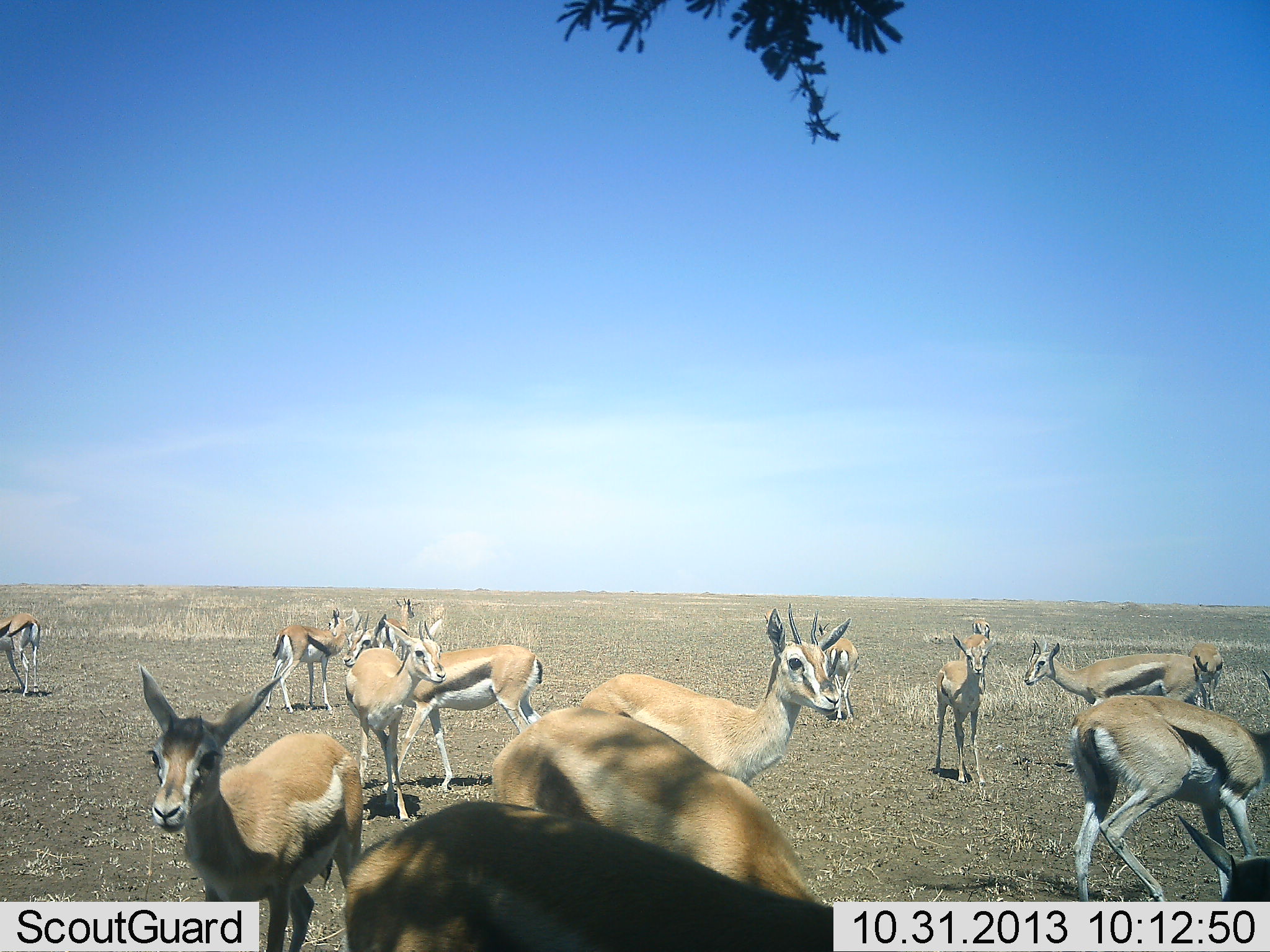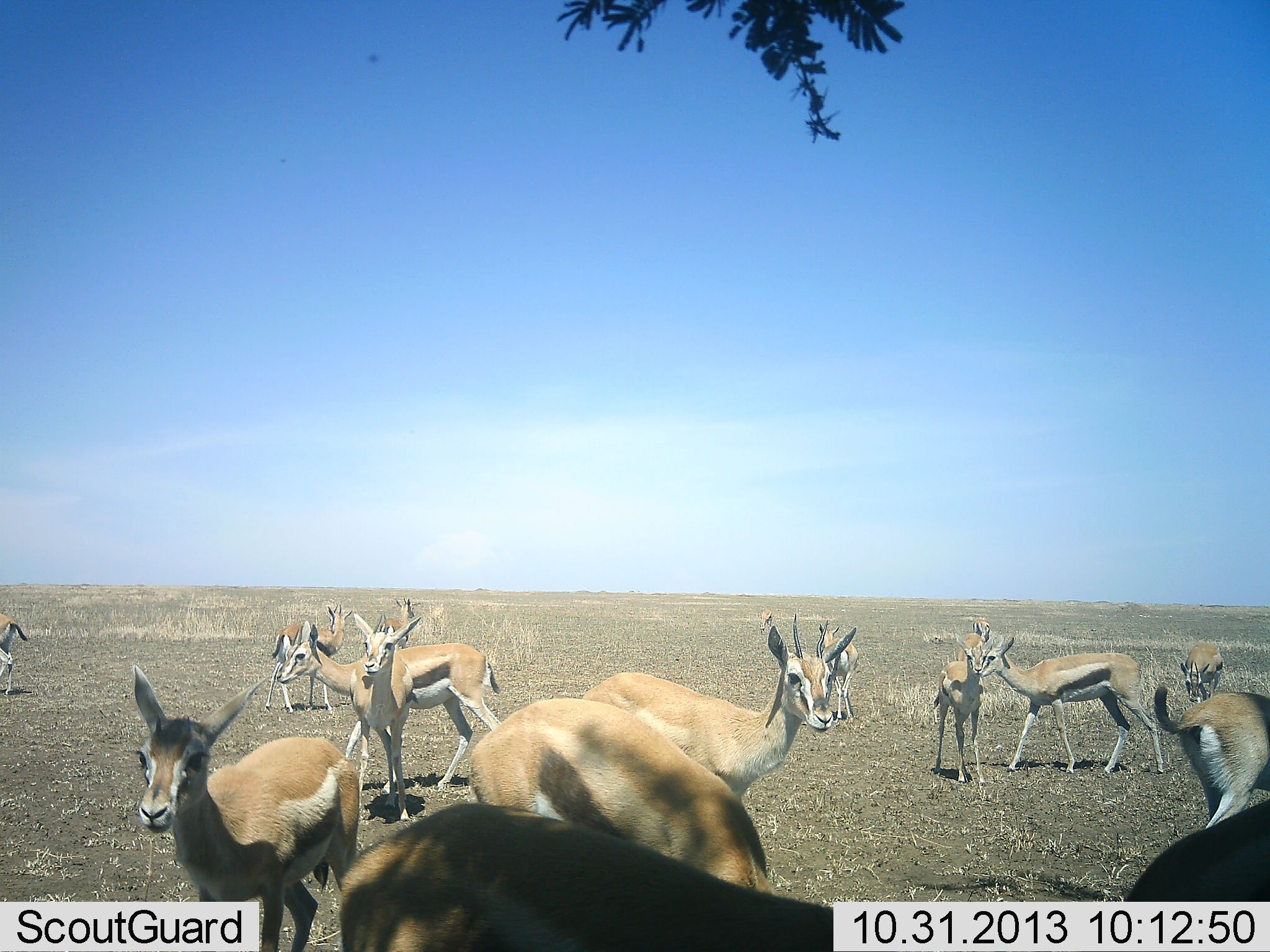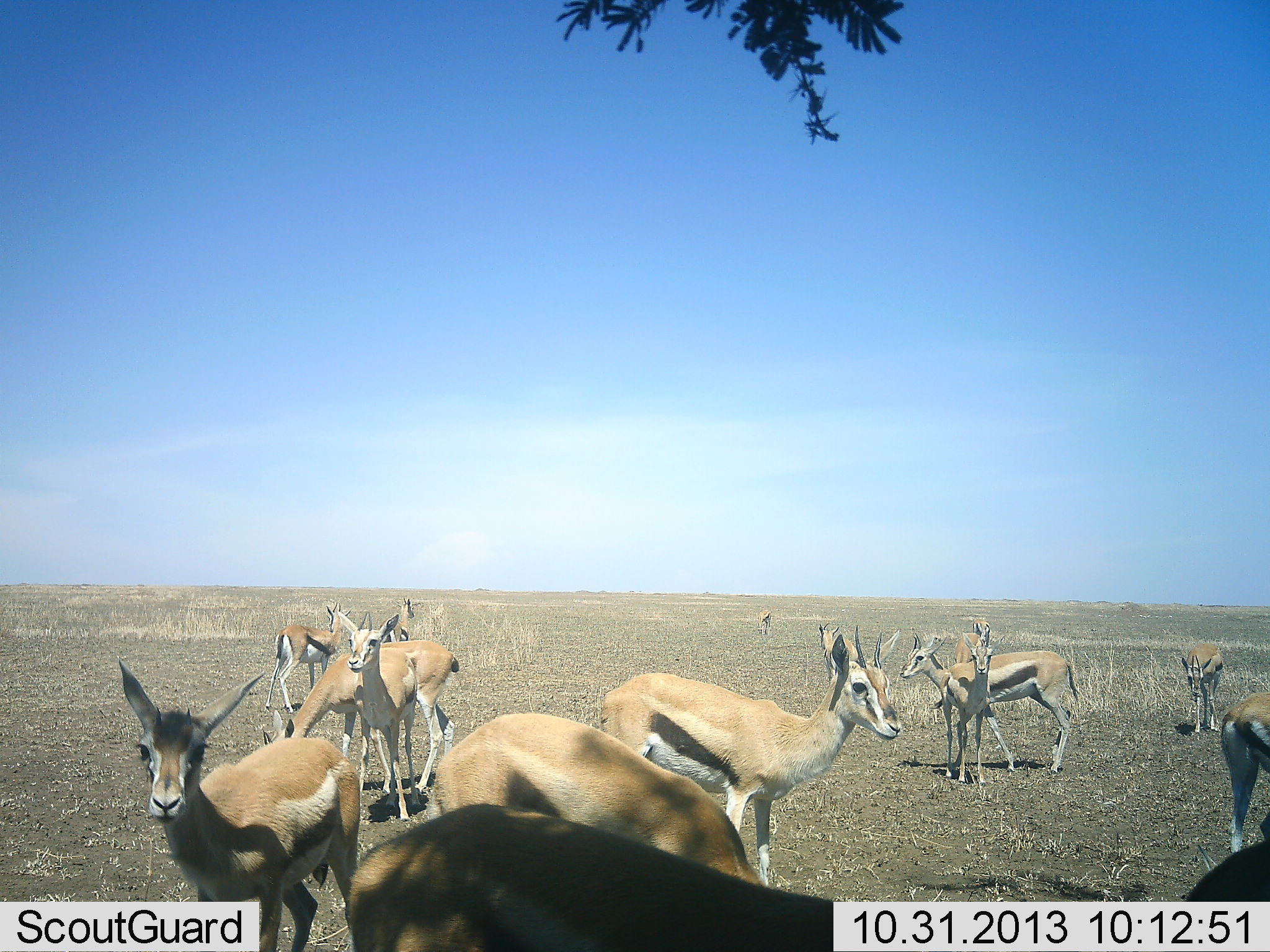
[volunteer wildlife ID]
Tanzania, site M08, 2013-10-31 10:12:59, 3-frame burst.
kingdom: Animalia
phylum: Chordata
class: Mammalia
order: Artiodactyla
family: Bovidae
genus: Eudorcas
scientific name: Eudorcas thomsonii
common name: thomson's gazelle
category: gazellethomsons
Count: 11-50.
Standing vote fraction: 91%.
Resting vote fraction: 0%.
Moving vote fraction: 46%.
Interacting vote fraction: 14%.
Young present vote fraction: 14%.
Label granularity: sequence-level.